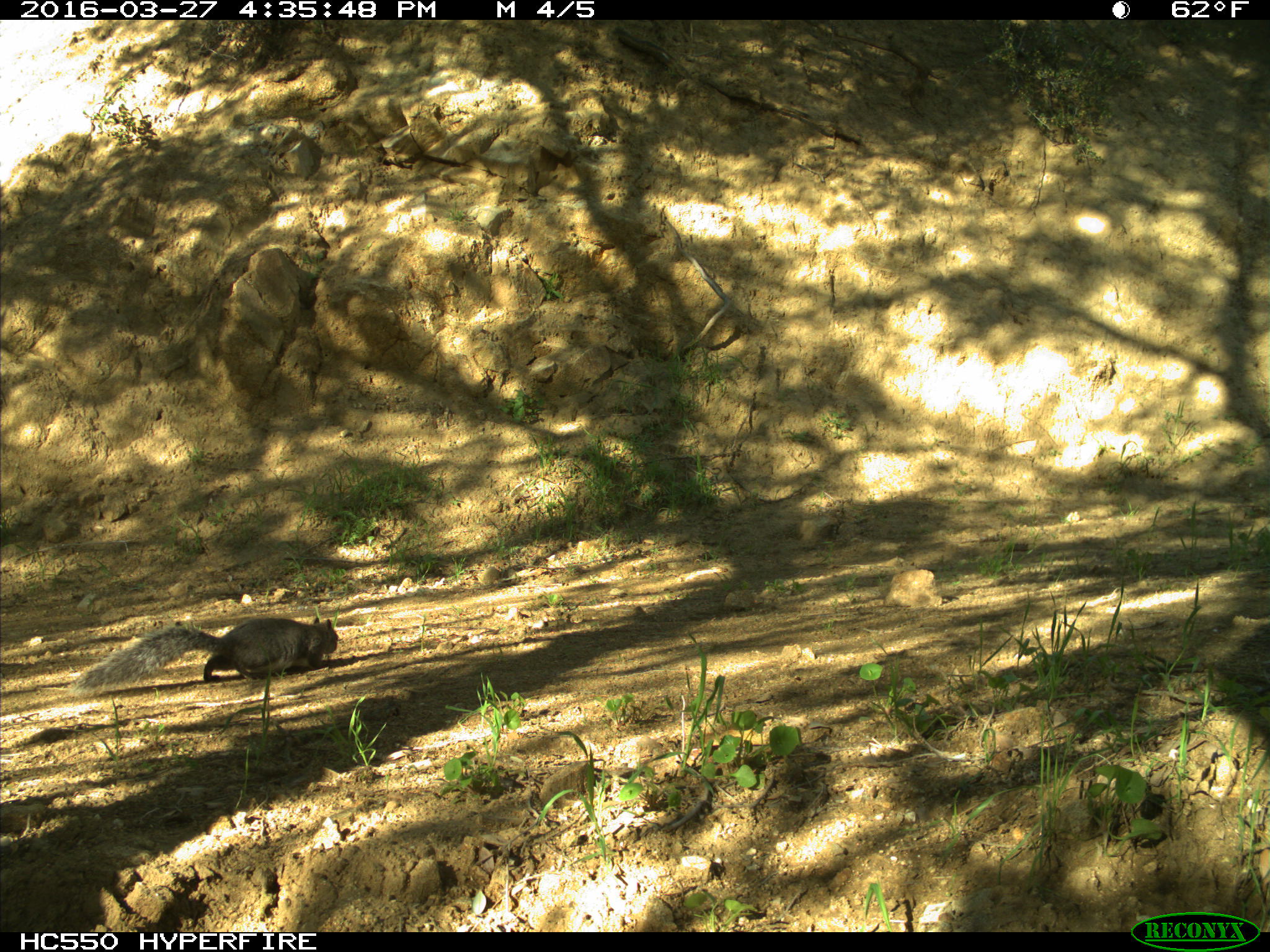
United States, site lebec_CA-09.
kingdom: Animalia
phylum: Chordata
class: Mammalia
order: Rodentia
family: Sciuridae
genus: Sciurus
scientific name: Sciurus carolinensis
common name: eastern gray squirrel